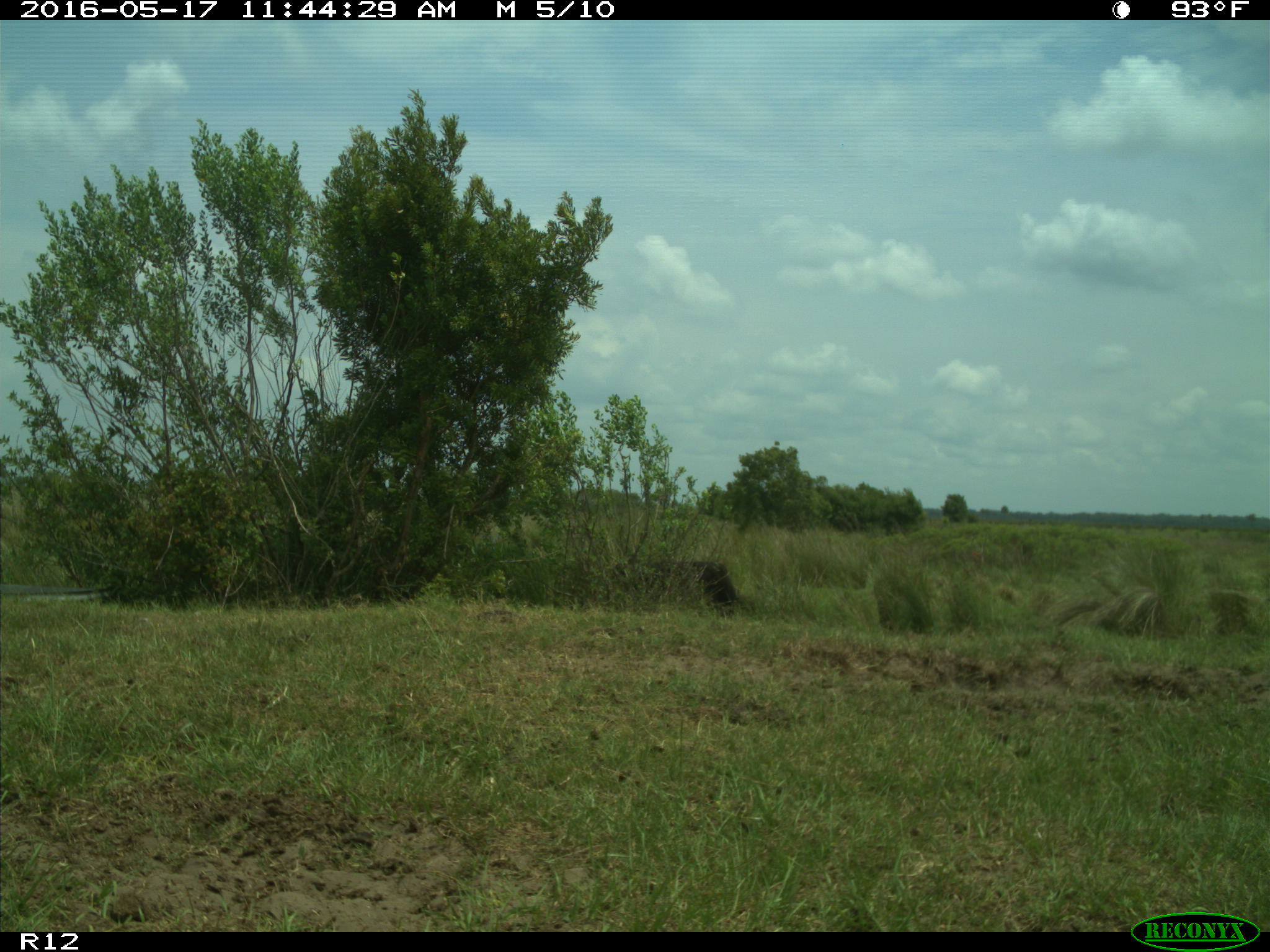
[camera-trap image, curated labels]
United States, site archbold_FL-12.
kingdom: Animalia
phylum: Chordata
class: Mammalia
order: Artiodactyla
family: Bovidae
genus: Bos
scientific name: Bos taurus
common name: domestic cow